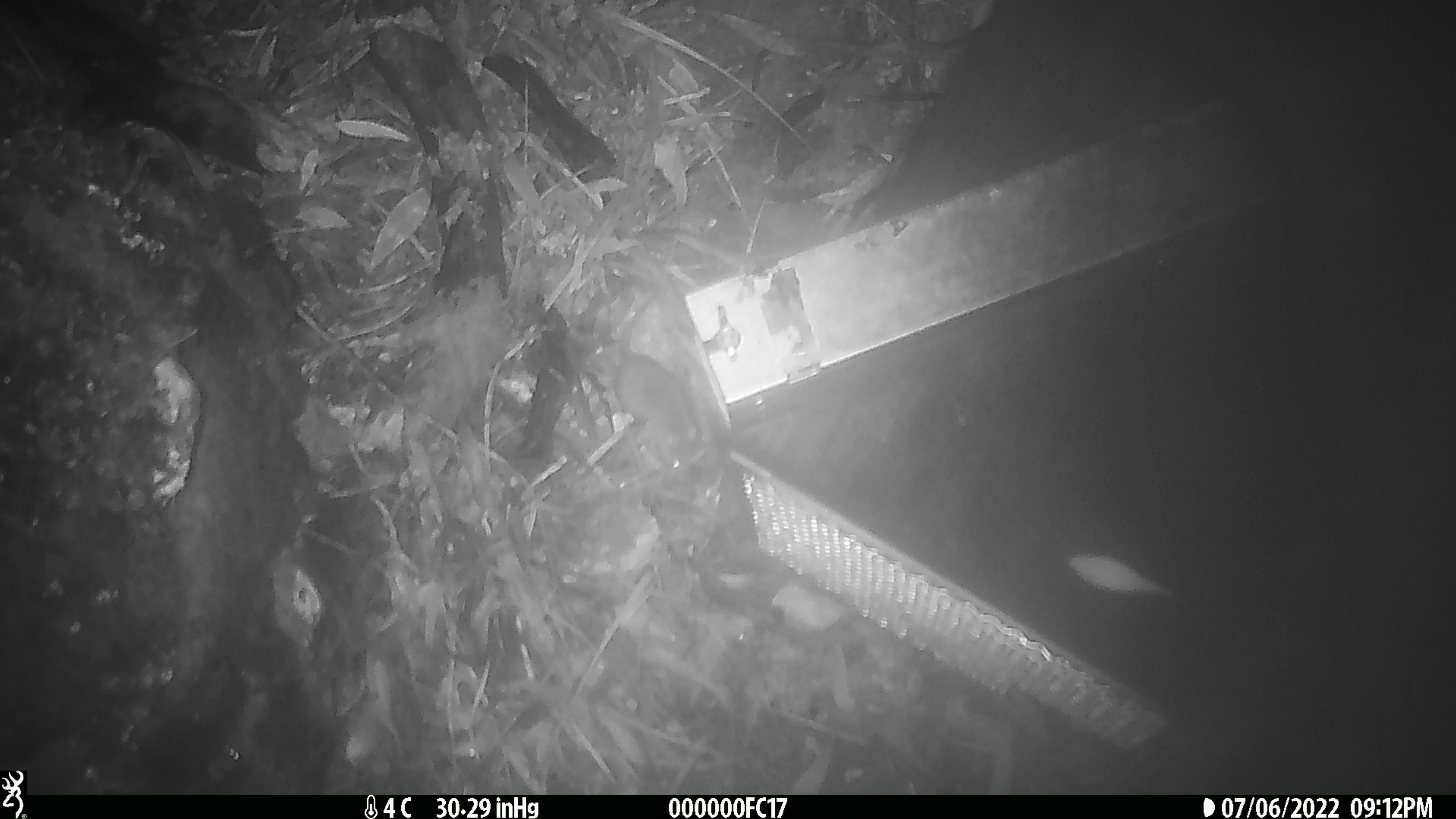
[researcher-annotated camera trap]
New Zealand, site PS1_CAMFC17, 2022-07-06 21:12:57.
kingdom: Animalia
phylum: Chordata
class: Mammalia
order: Rodentia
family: Muridae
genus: Mus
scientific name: Mus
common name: mouse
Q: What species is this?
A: Mouse (Mus).